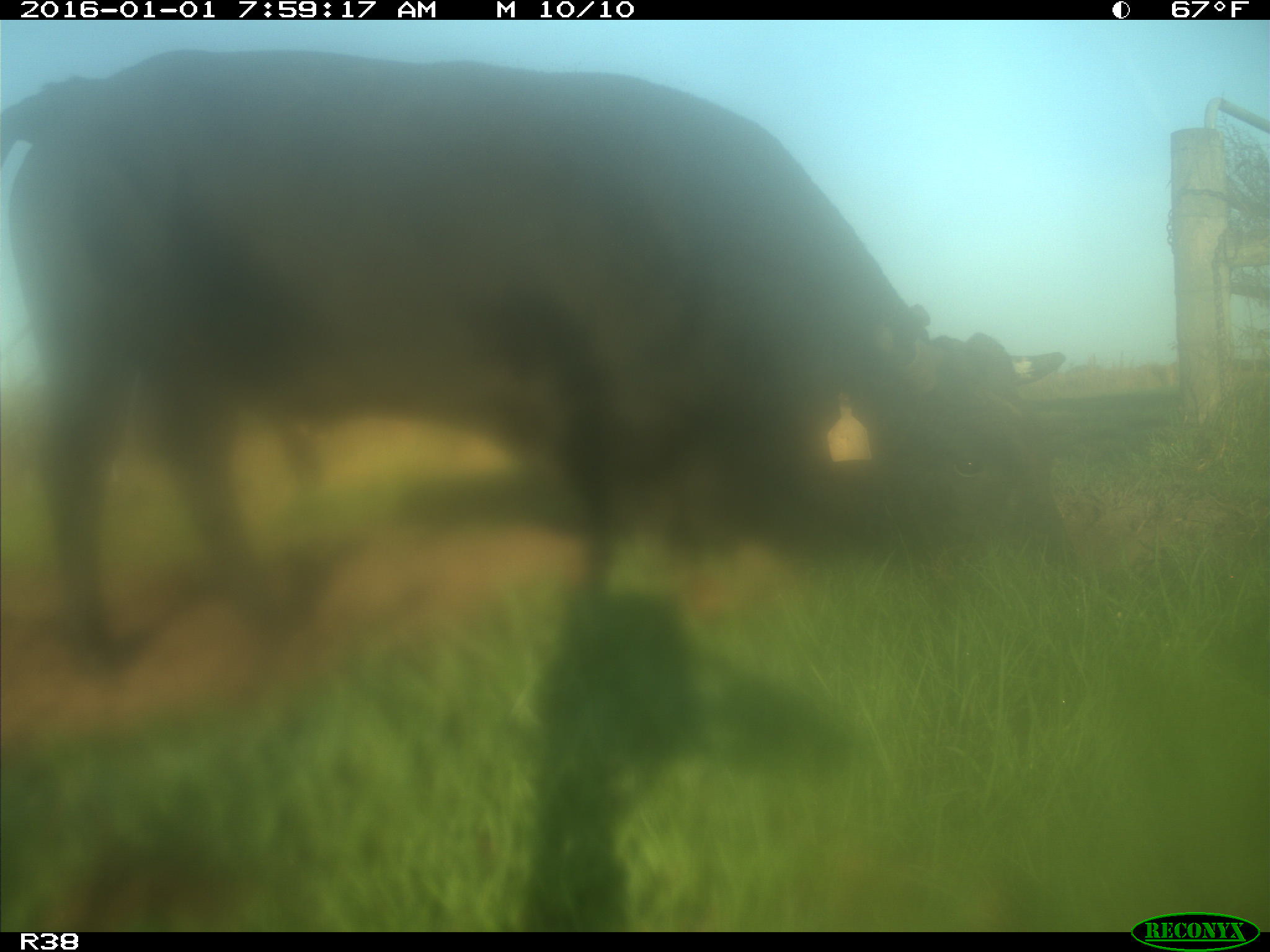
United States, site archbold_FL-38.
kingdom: Animalia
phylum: Chordata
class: Mammalia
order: Artiodactyla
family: Bovidae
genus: Bos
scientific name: Bos taurus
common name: domestic cow